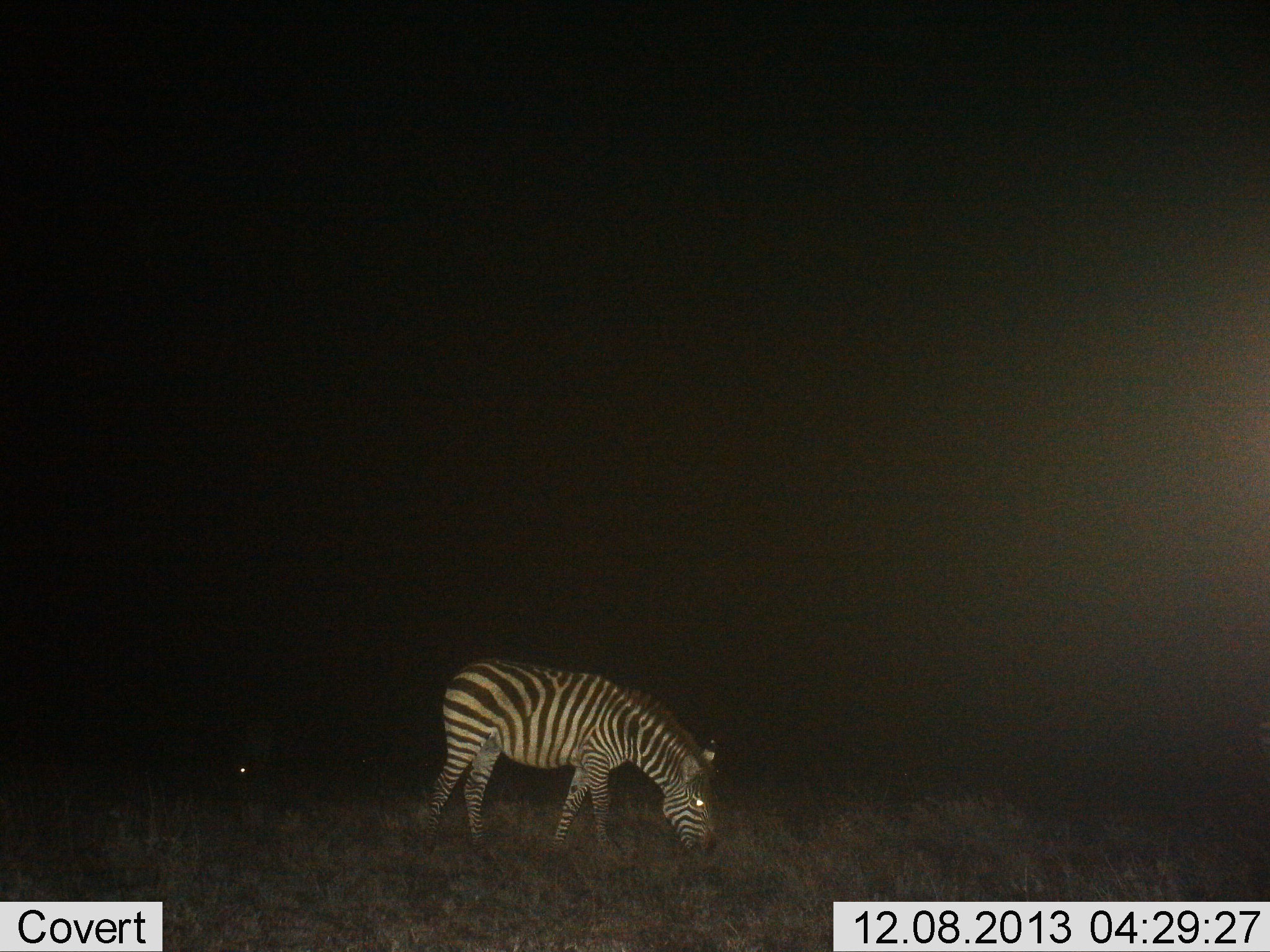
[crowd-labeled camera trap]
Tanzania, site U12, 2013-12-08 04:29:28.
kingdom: Animalia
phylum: Chordata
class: Mammalia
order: Perissodactyla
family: Equidae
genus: Equus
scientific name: Equus quagga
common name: plains zebra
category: zebra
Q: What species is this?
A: Zebra (plains zebra) (Equus quagga).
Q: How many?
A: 2.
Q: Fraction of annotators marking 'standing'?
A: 30%.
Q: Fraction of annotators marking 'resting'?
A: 0%.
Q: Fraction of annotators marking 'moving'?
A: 10%.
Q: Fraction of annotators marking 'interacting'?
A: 0%.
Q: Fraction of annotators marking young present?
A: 0%.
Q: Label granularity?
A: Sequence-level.